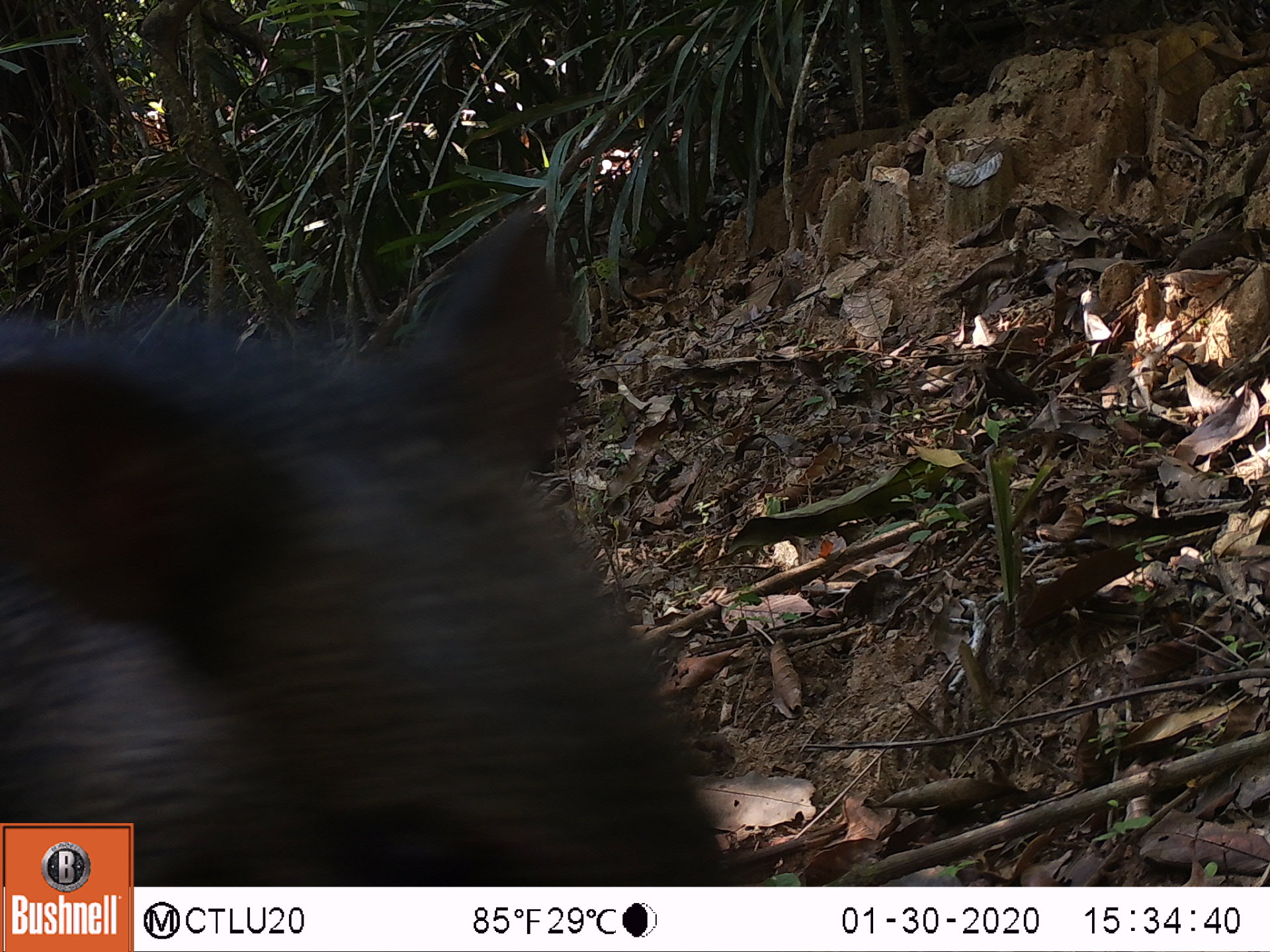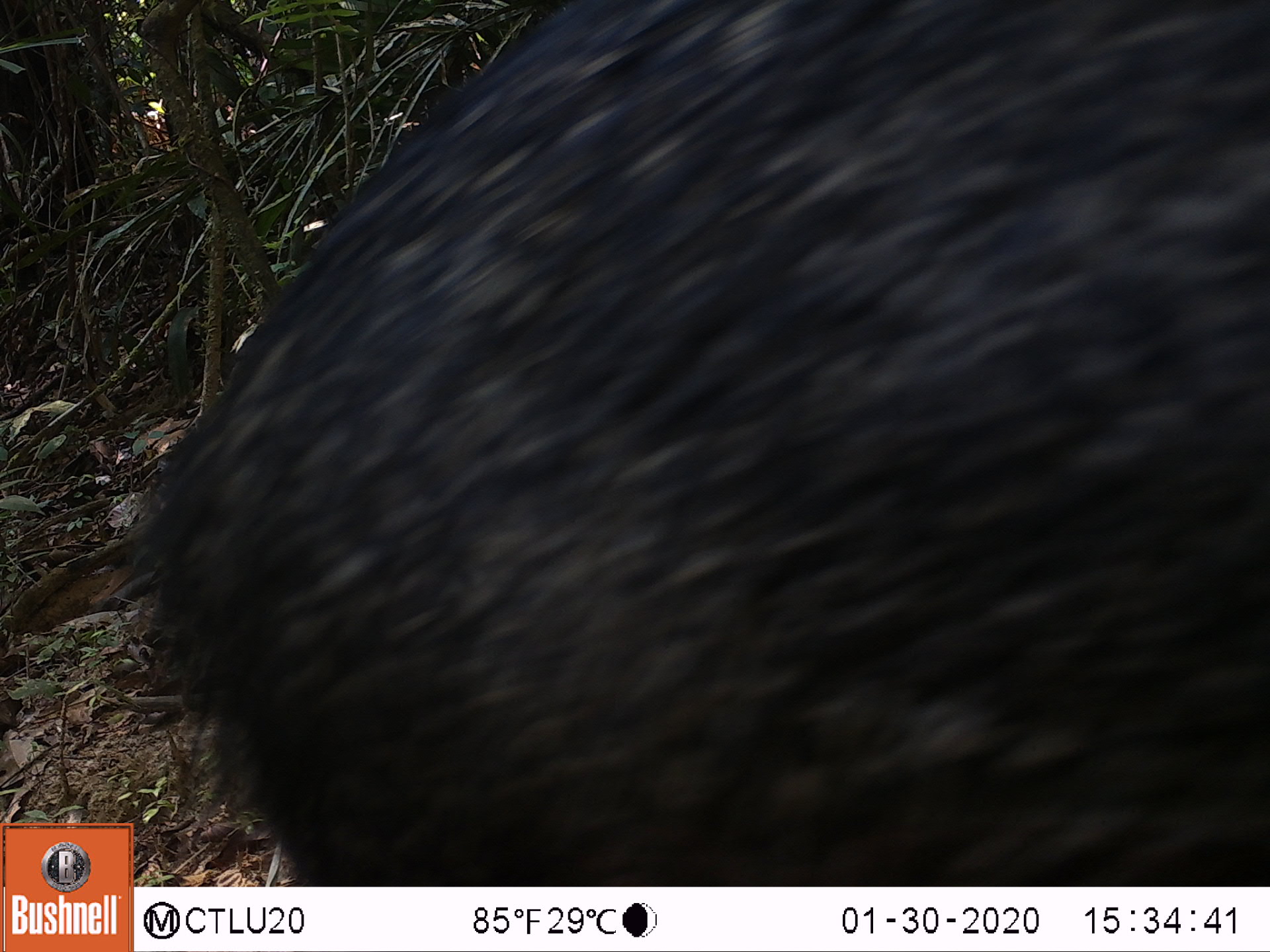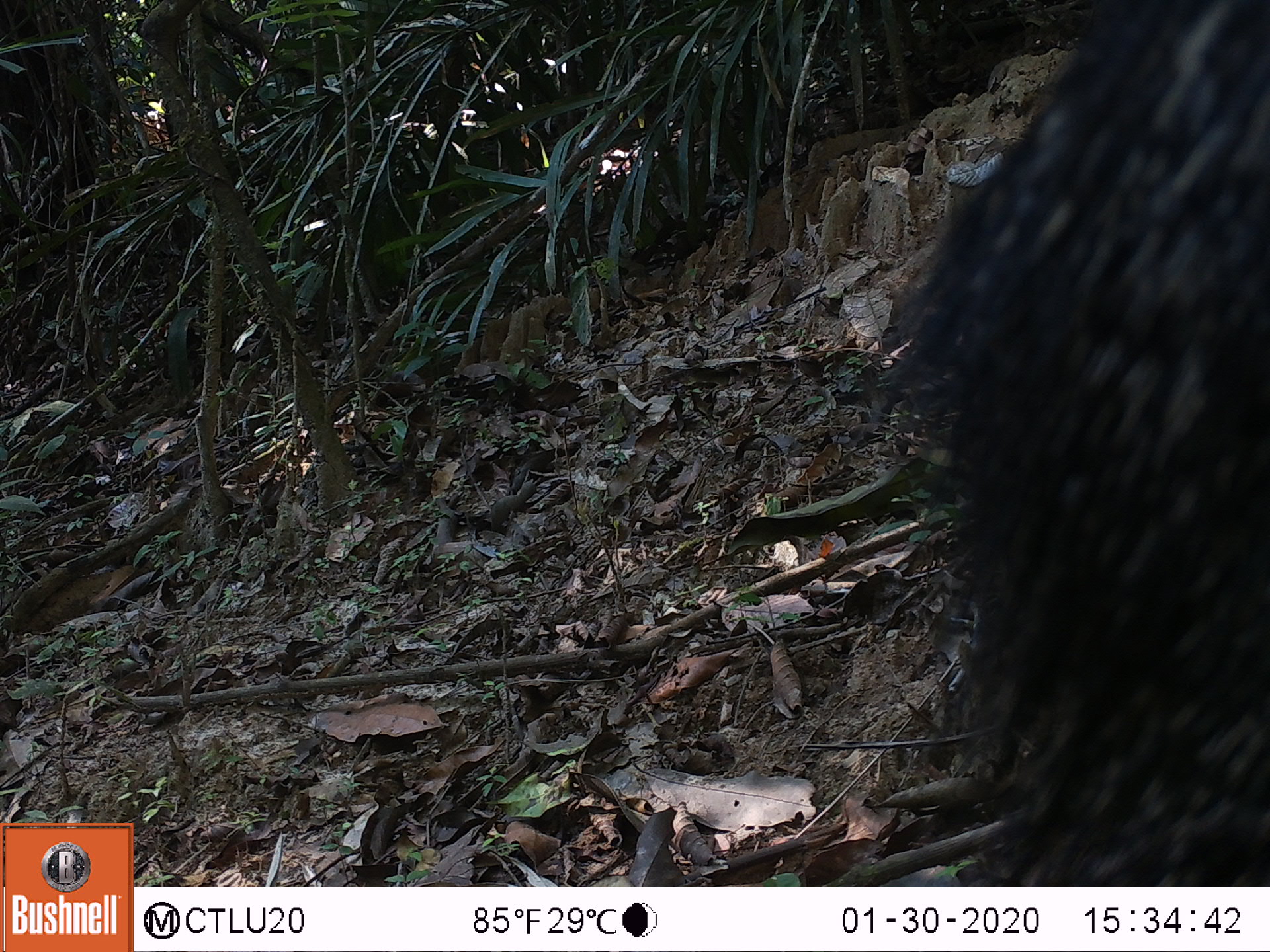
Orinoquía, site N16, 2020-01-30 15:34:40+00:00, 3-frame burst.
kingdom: Animalia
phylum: Chordata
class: Mammalia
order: Artiodactyla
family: Tayassuidae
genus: Pecari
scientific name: Pecari tajacu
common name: collared peccary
Collared peccary (Pecari tajacu).